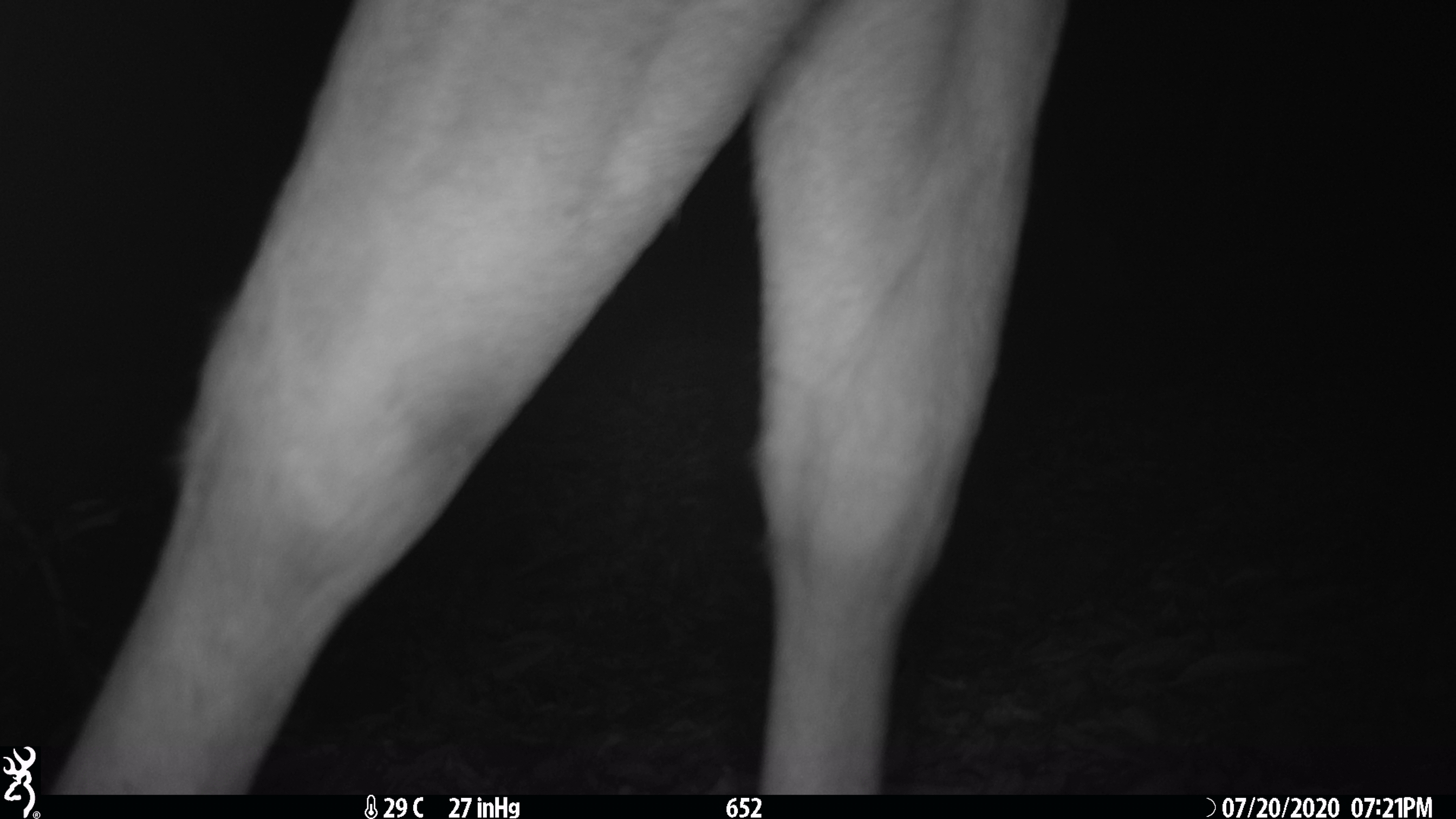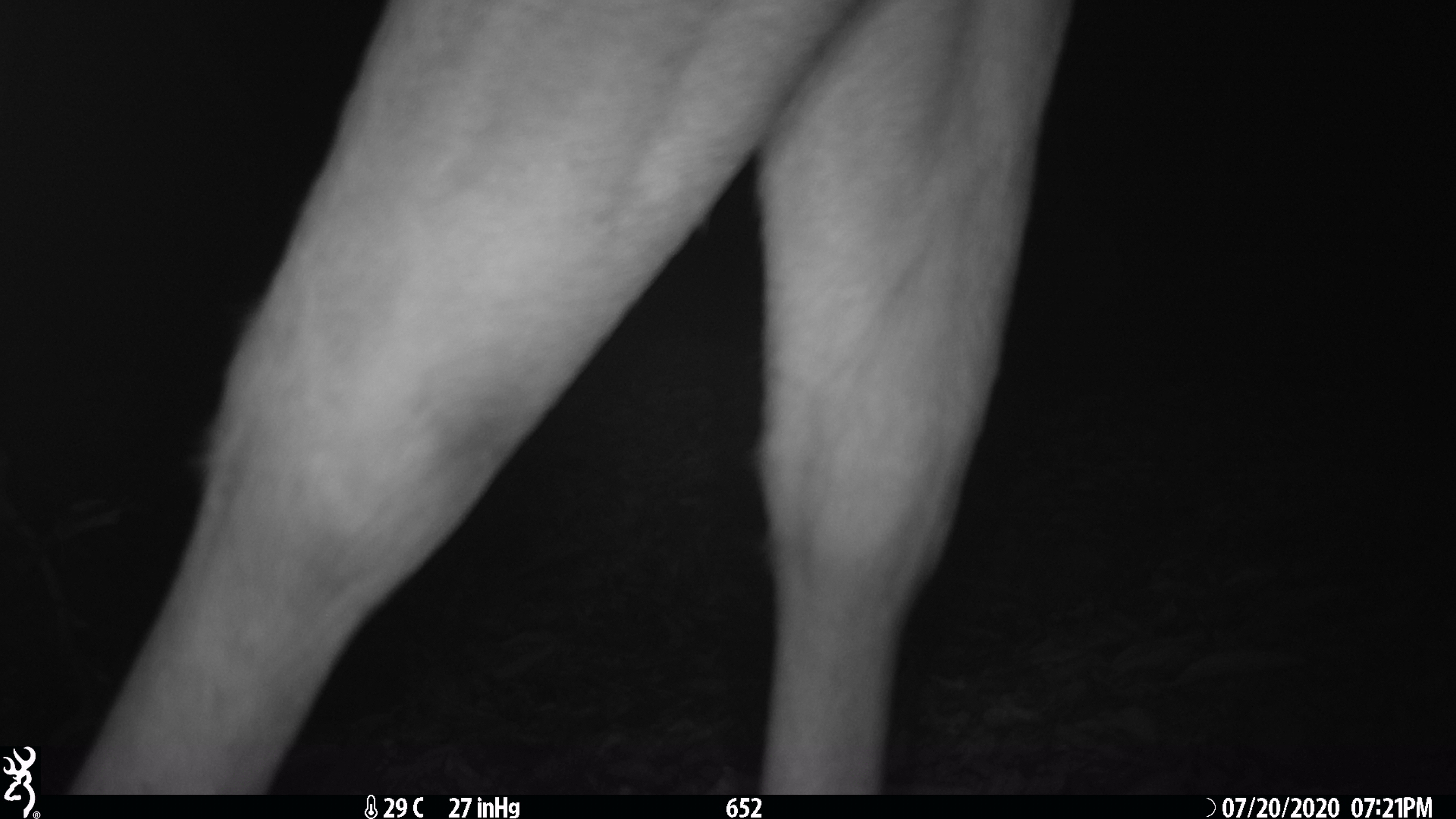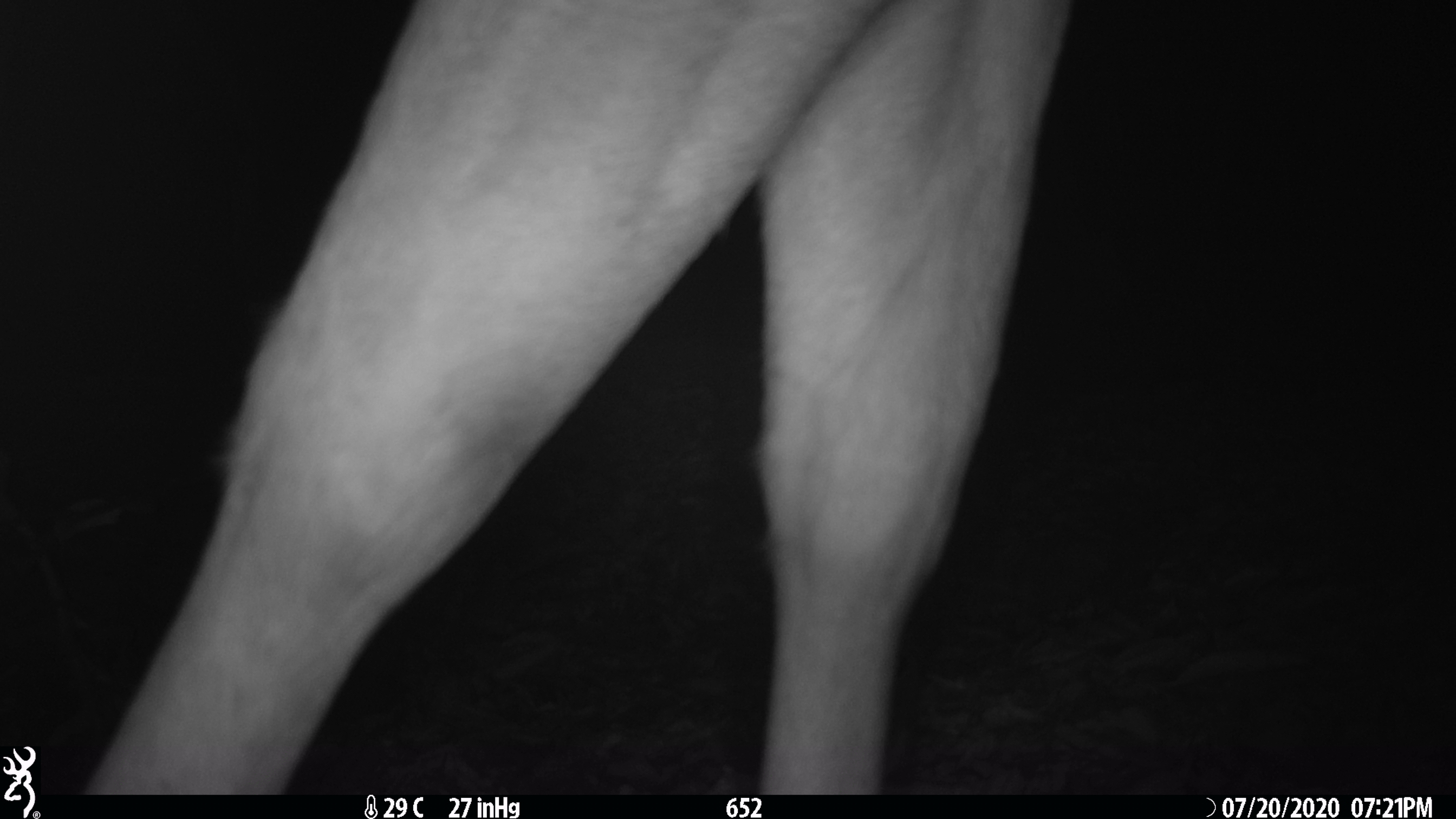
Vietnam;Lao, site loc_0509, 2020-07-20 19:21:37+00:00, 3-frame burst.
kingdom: Animalia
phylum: Chordata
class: Mammalia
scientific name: Mammalia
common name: mammal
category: unidentified mammal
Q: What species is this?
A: Unidentified mammal (mammal) (Mammalia).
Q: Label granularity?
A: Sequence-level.